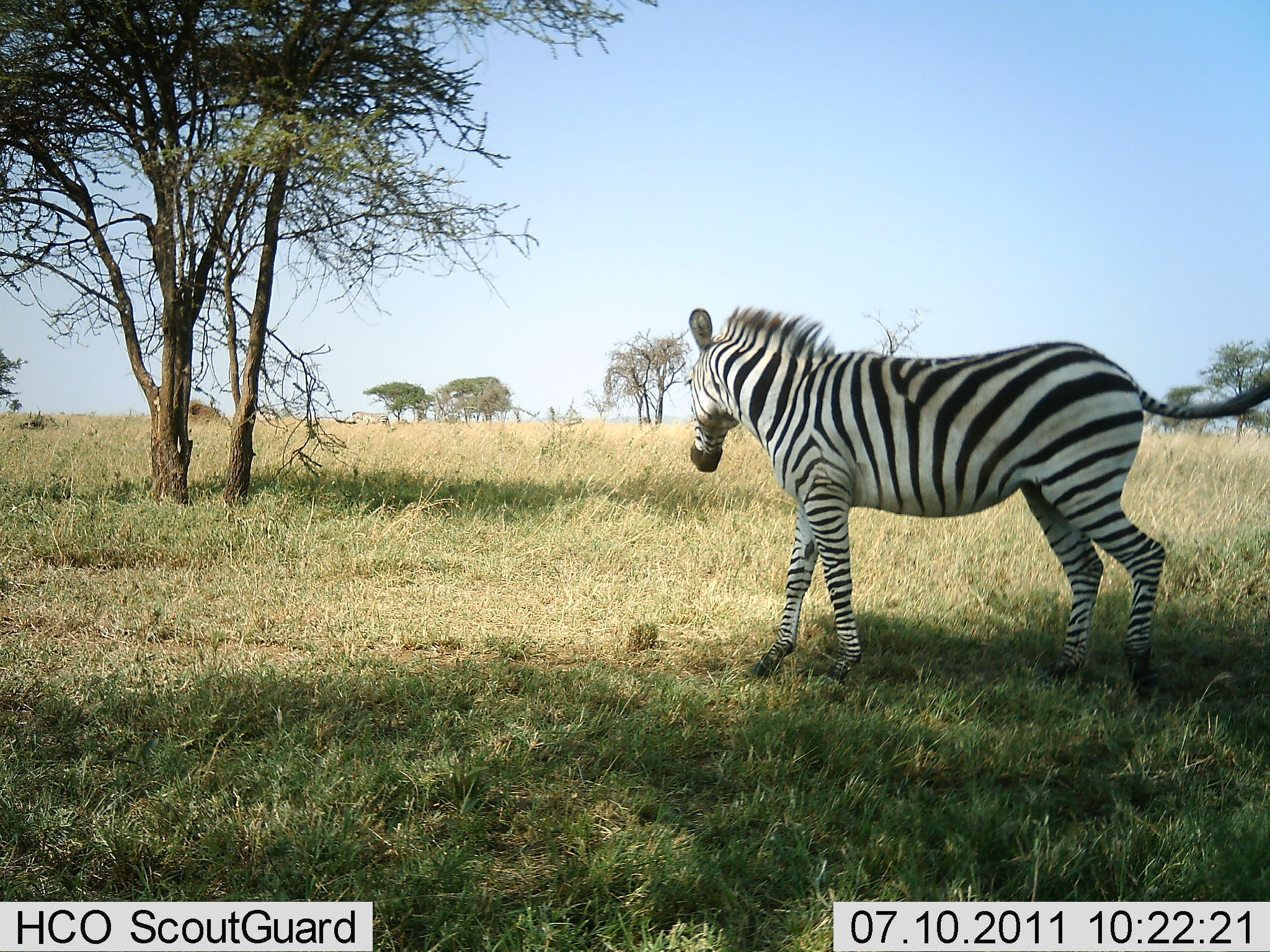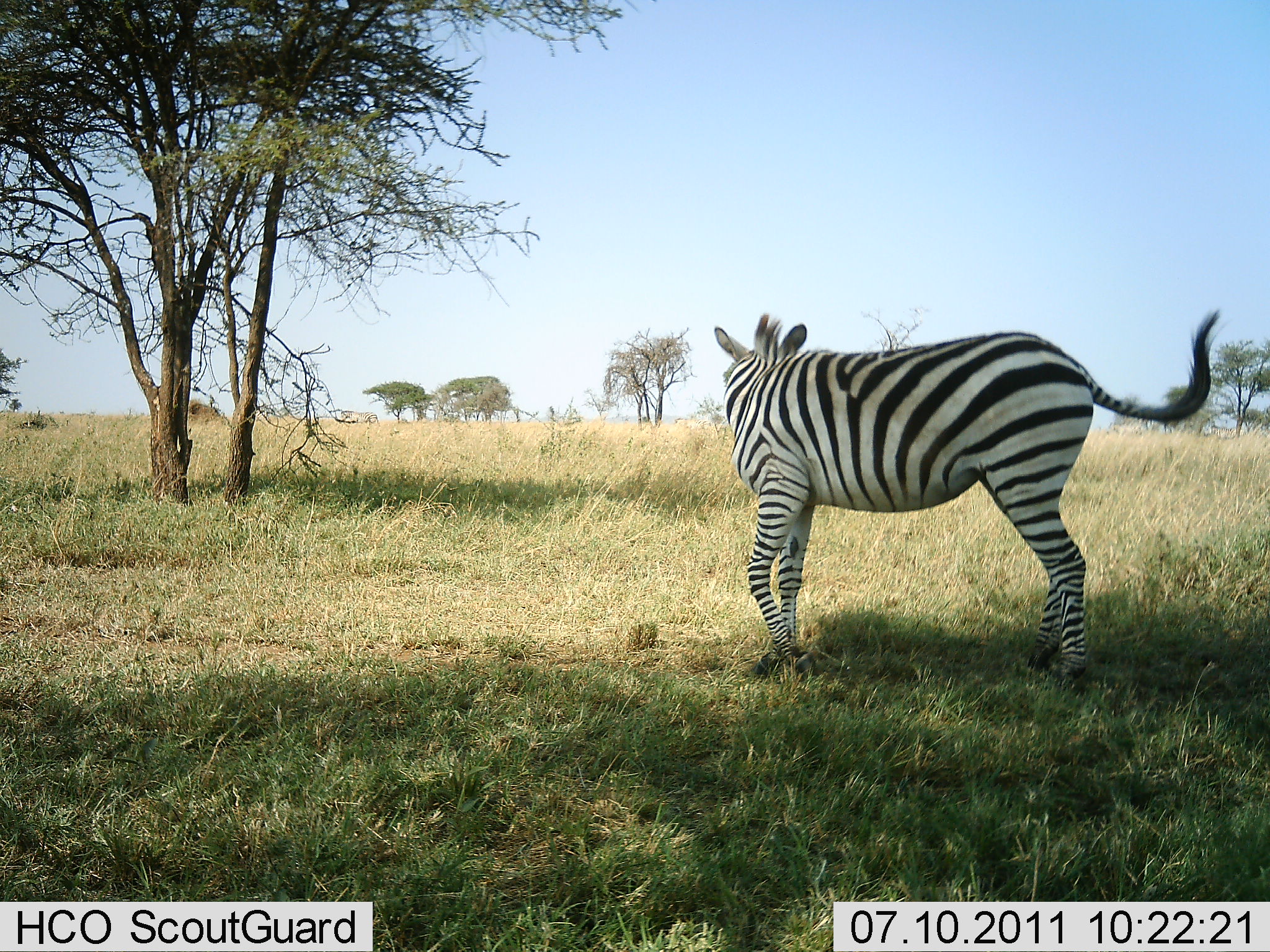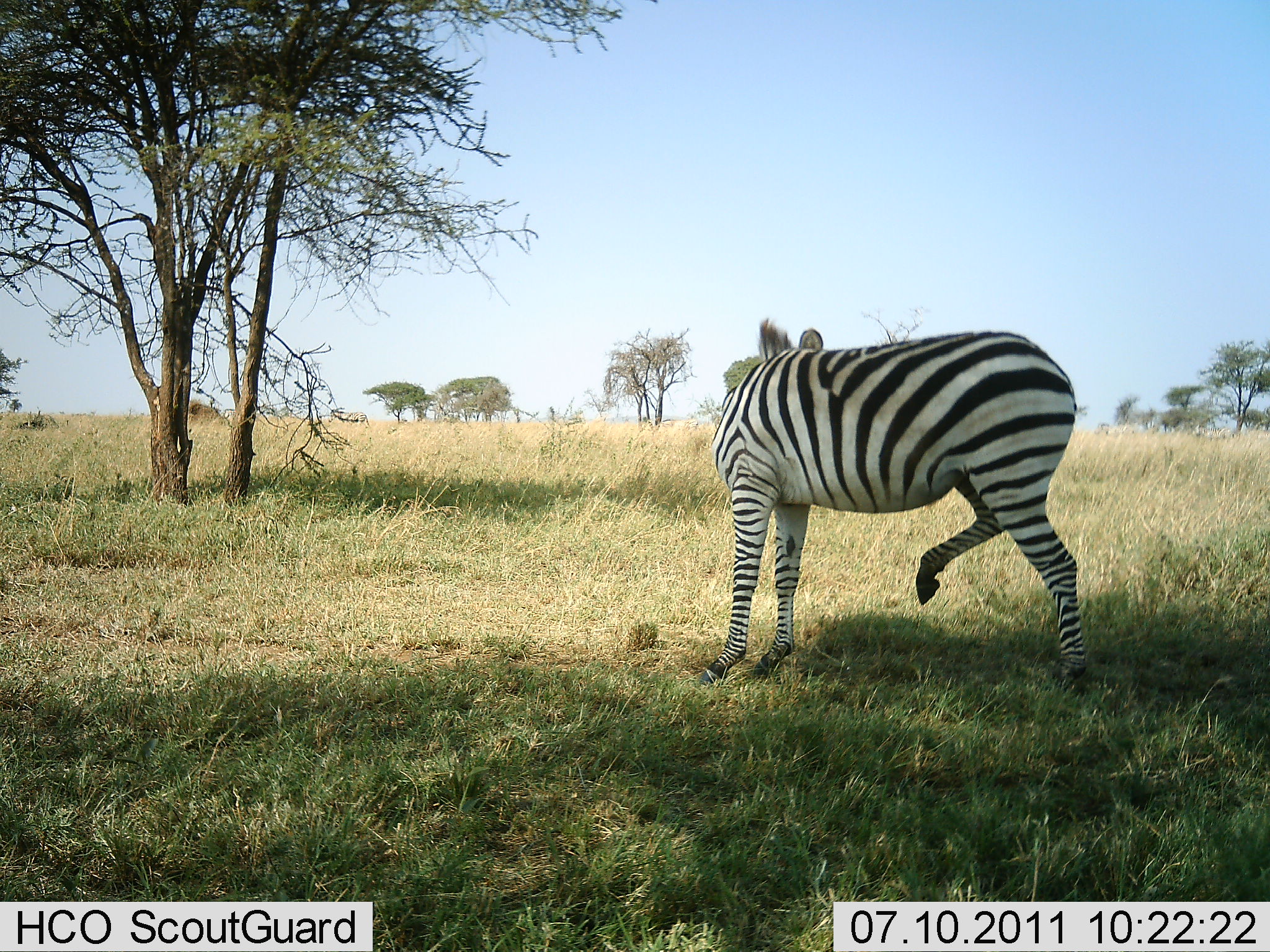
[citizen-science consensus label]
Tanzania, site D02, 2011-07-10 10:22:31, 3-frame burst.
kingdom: Animalia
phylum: Chordata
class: Mammalia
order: Perissodactyla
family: Equidae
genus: Equus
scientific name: Equus quagga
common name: plains zebra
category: zebra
Zebra (plains zebra) (Equus quagga), count 1. Behavior (volunteer vote fractions): standing 55%, resting 9%, moving 55%, interacting 0%. Young present (vote fraction): 0%. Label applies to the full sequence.